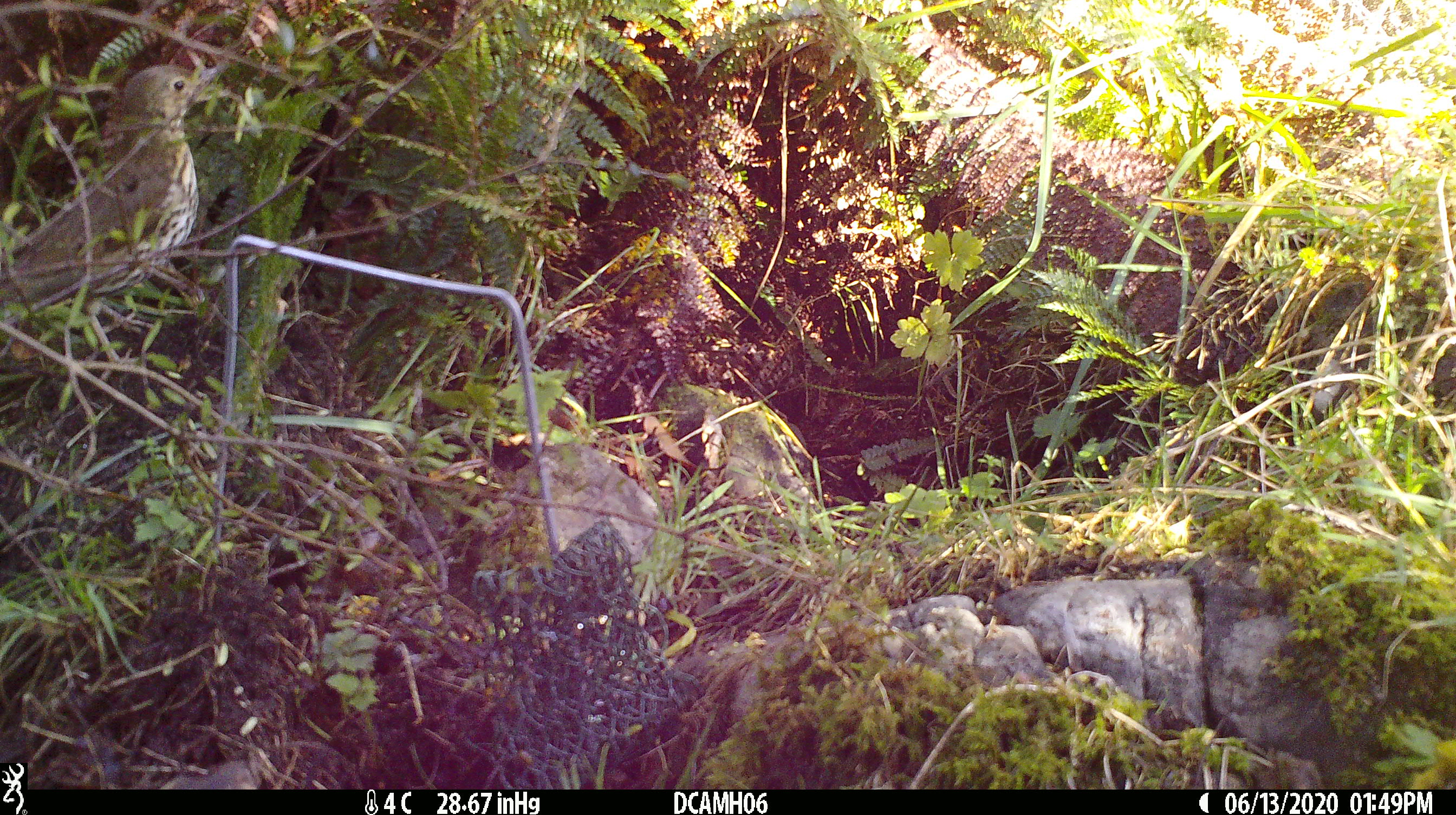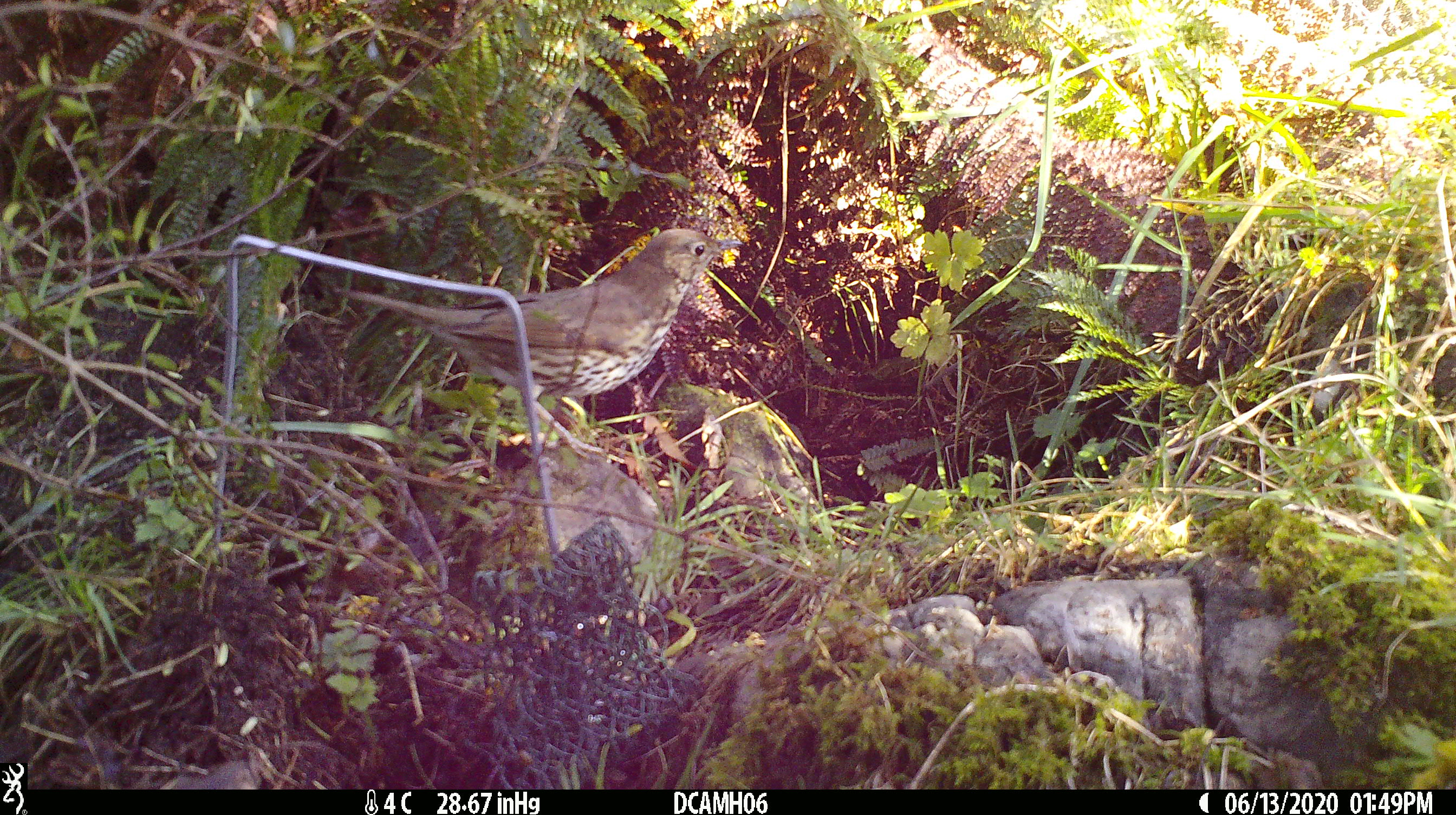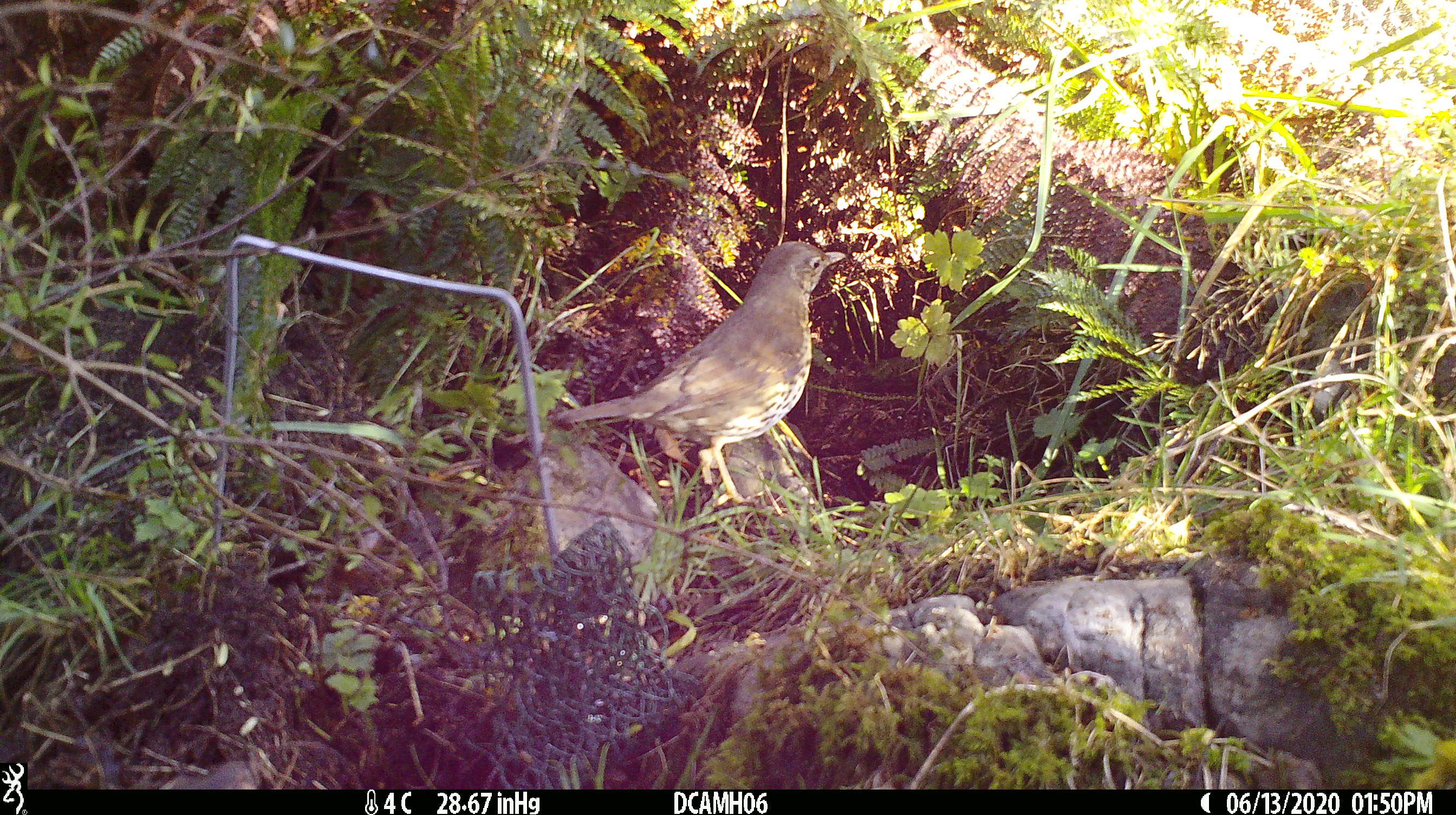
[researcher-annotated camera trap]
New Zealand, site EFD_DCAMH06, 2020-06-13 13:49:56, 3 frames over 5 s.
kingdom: Animalia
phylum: Chordata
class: Aves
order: Passeriformes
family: Turdidae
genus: Turdus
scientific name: Turdus philomelos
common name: song thrush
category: thrush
Thrush (song thrush) (Turdus philomelos).